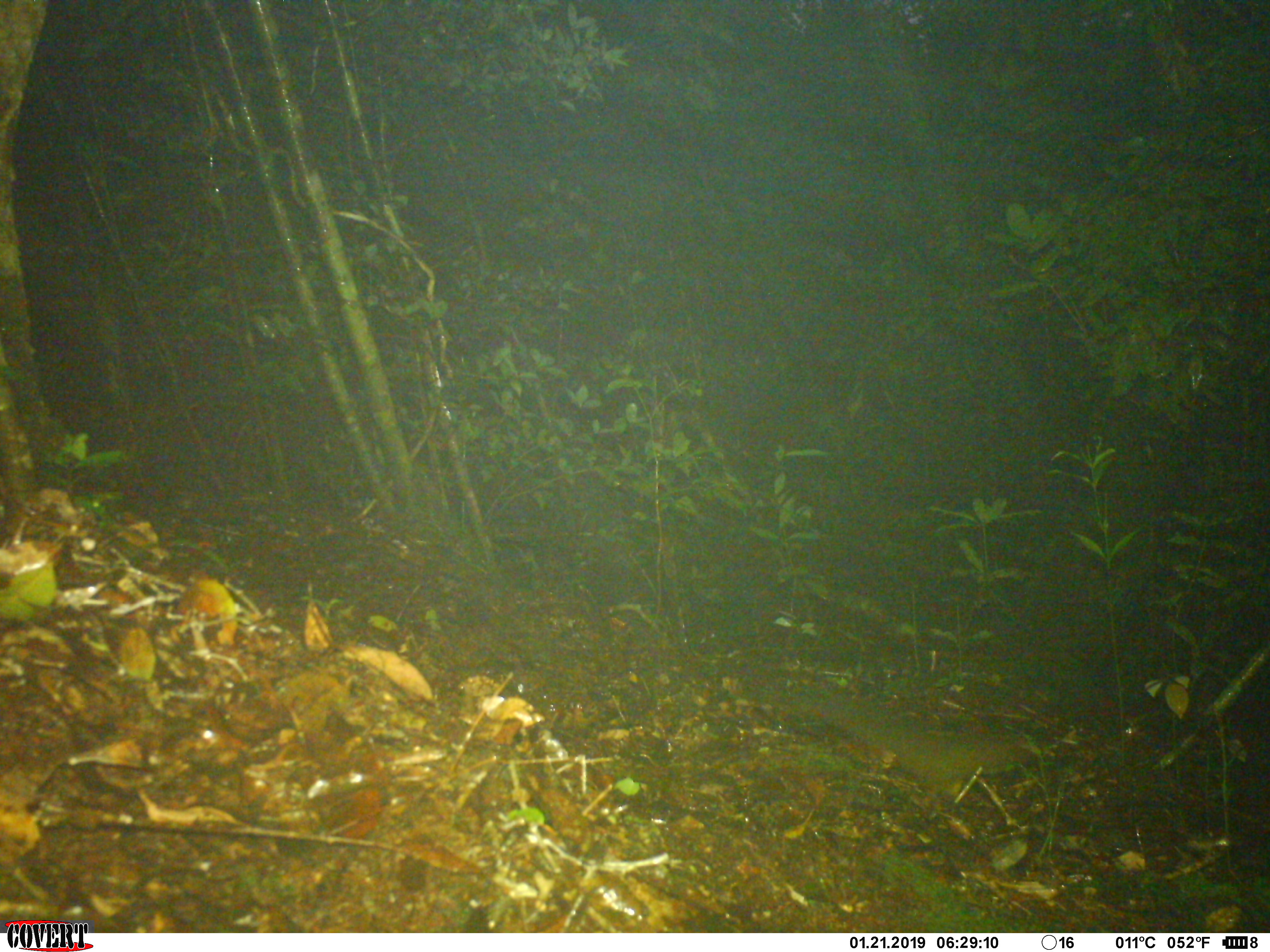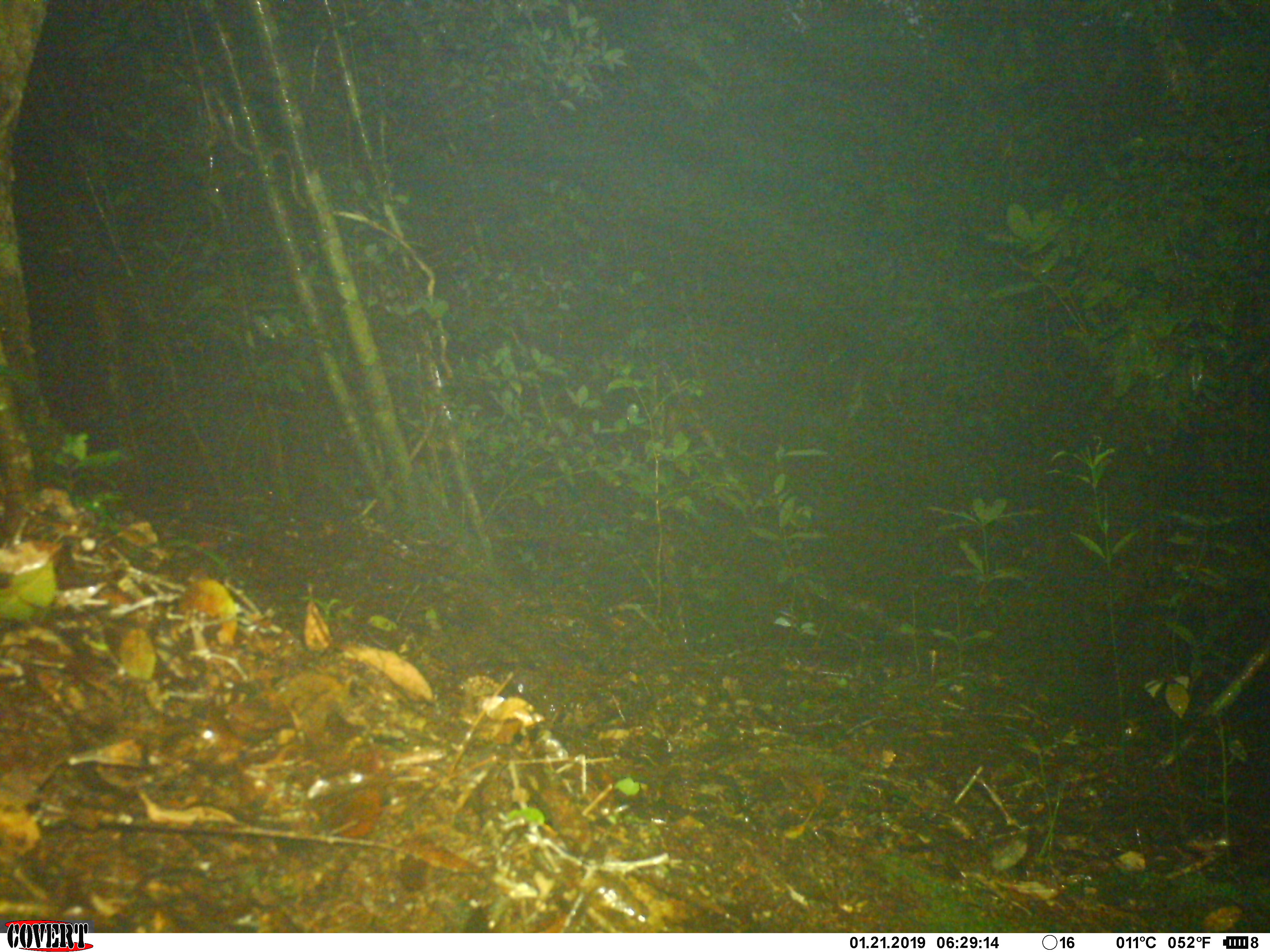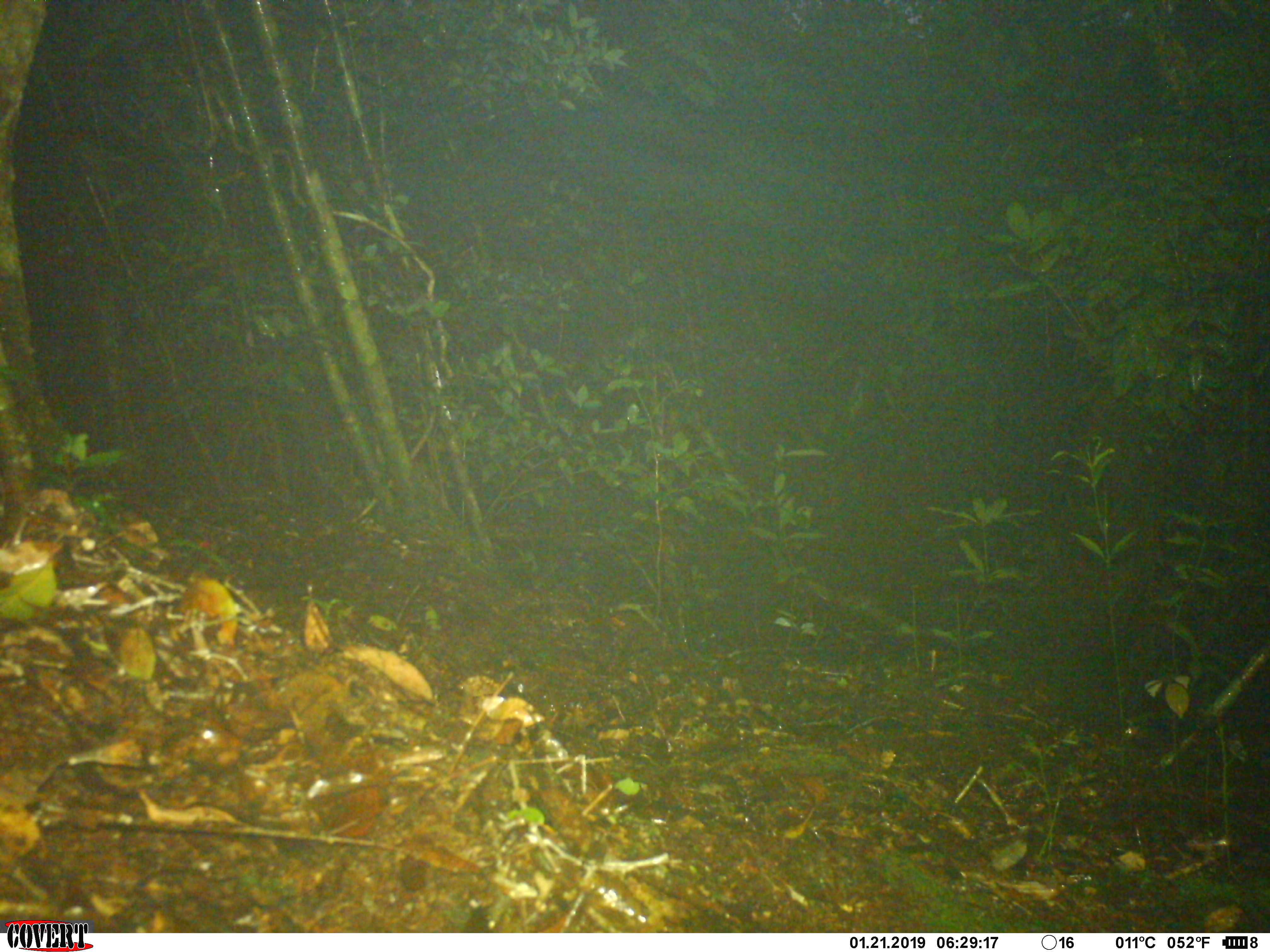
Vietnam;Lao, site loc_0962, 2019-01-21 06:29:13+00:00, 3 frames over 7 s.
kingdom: Animalia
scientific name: Animalia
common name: animal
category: unidentified small animal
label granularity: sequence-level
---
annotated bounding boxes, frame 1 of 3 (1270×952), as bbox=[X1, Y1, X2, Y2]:
unidentified small animal: bbox=[765, 669, 1134, 807]